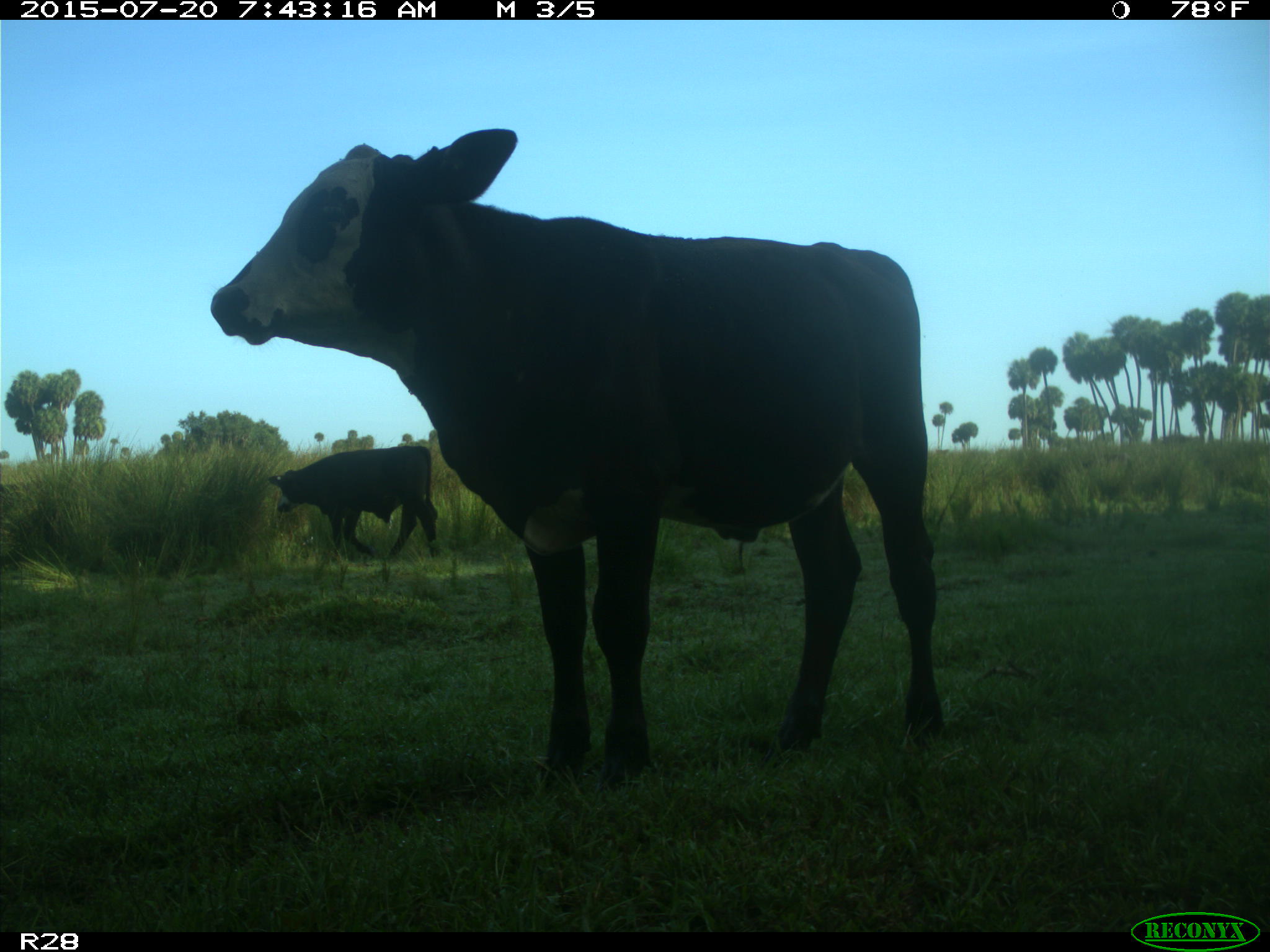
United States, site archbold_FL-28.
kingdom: Animalia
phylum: Chordata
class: Mammalia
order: Artiodactyla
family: Bovidae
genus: Bos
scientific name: Bos taurus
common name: domestic cow